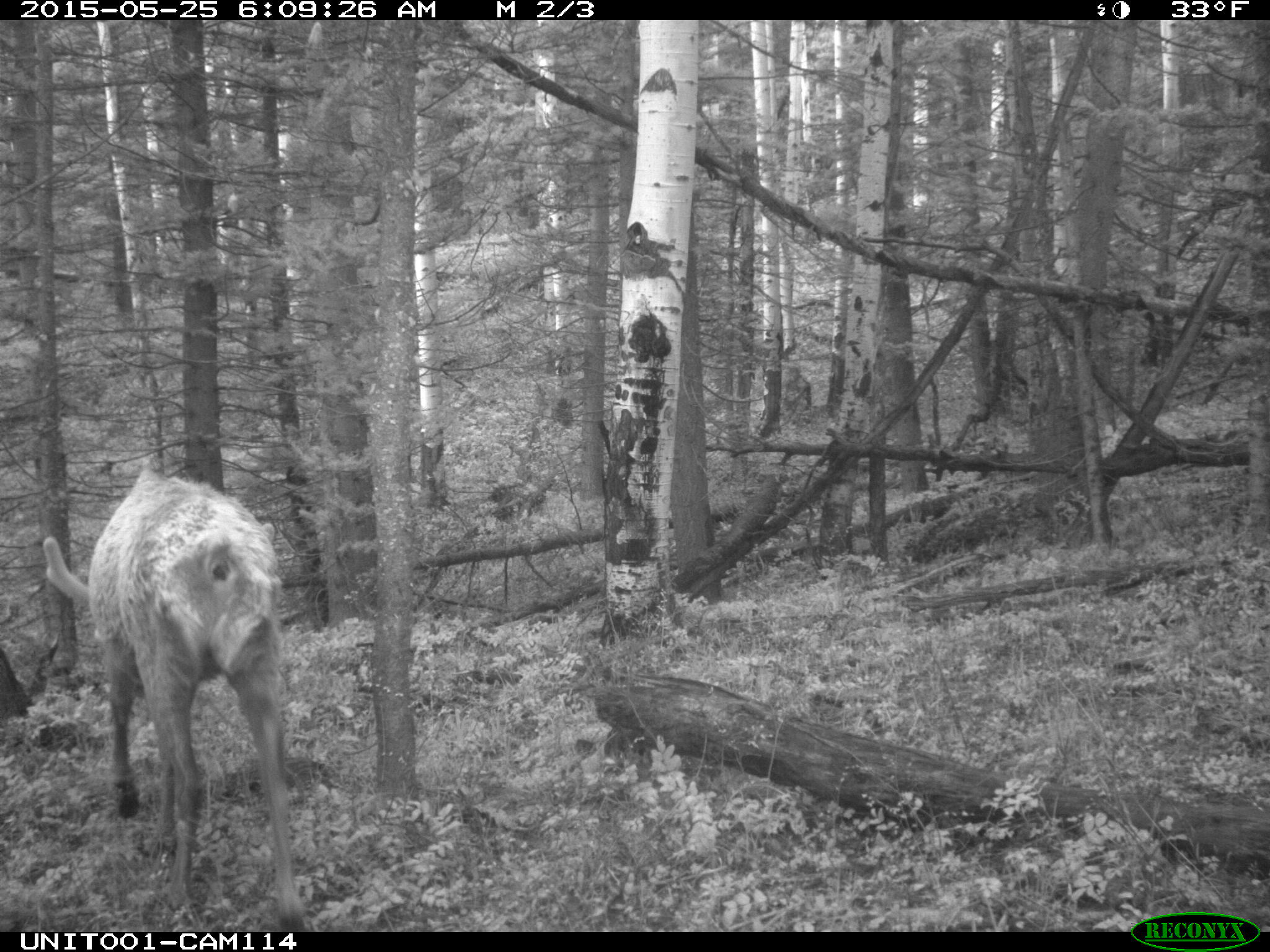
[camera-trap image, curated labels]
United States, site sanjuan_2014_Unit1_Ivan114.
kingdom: Animalia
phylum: Chordata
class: Mammalia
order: Artiodactyla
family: Cervidae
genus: Cervus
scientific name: Cervus elaphus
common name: red deer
Cervus elaphus (red deer).